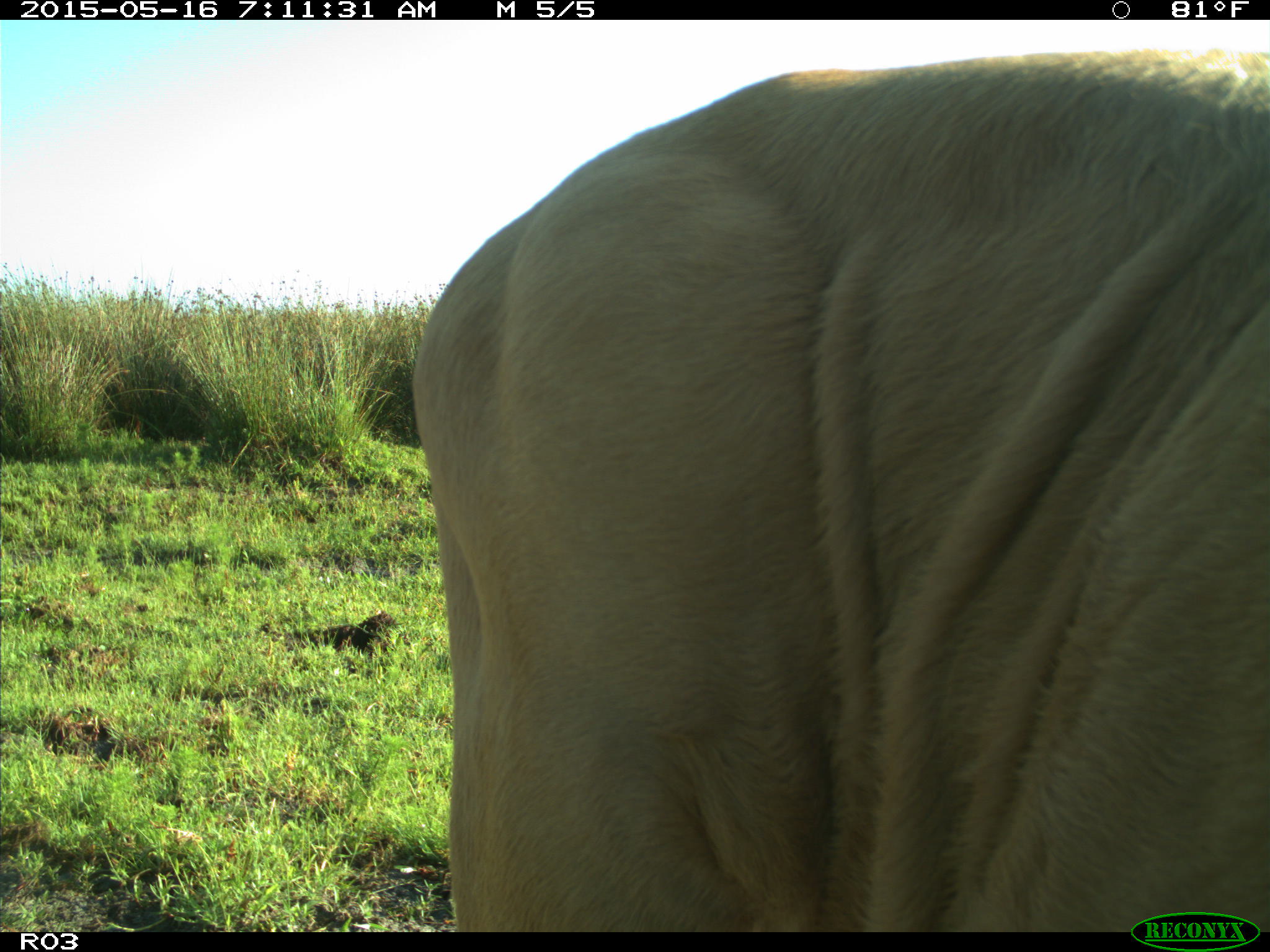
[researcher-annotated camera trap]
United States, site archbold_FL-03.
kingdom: Animalia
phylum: Chordata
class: Mammalia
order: Artiodactyla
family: Bovidae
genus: Bos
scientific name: Bos taurus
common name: domestic cow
Bos taurus (domestic cow).